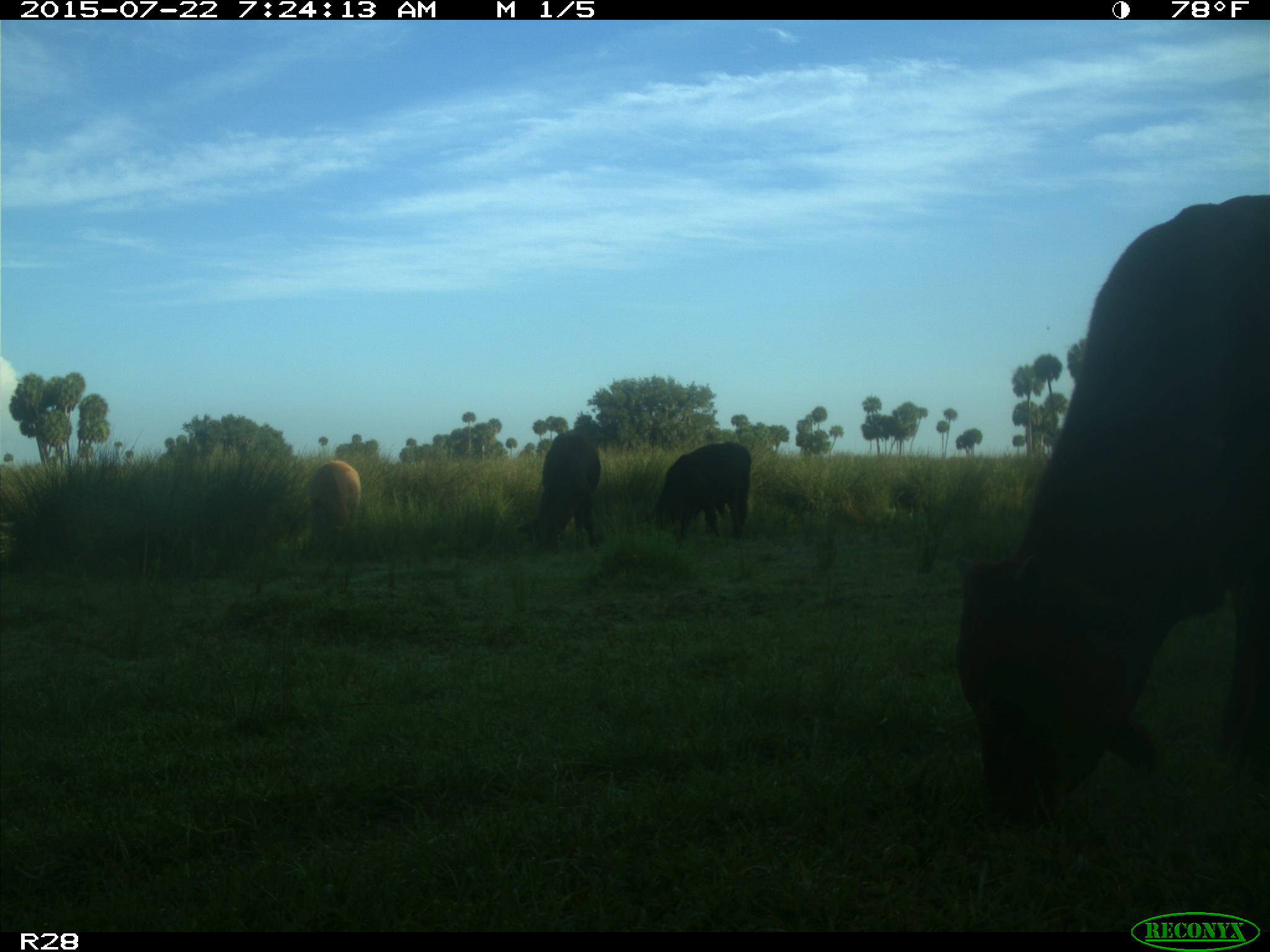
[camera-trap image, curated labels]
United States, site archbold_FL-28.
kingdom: Animalia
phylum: Chordata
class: Mammalia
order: Artiodactyla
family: Bovidae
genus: Bos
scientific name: Bos taurus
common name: domestic cow